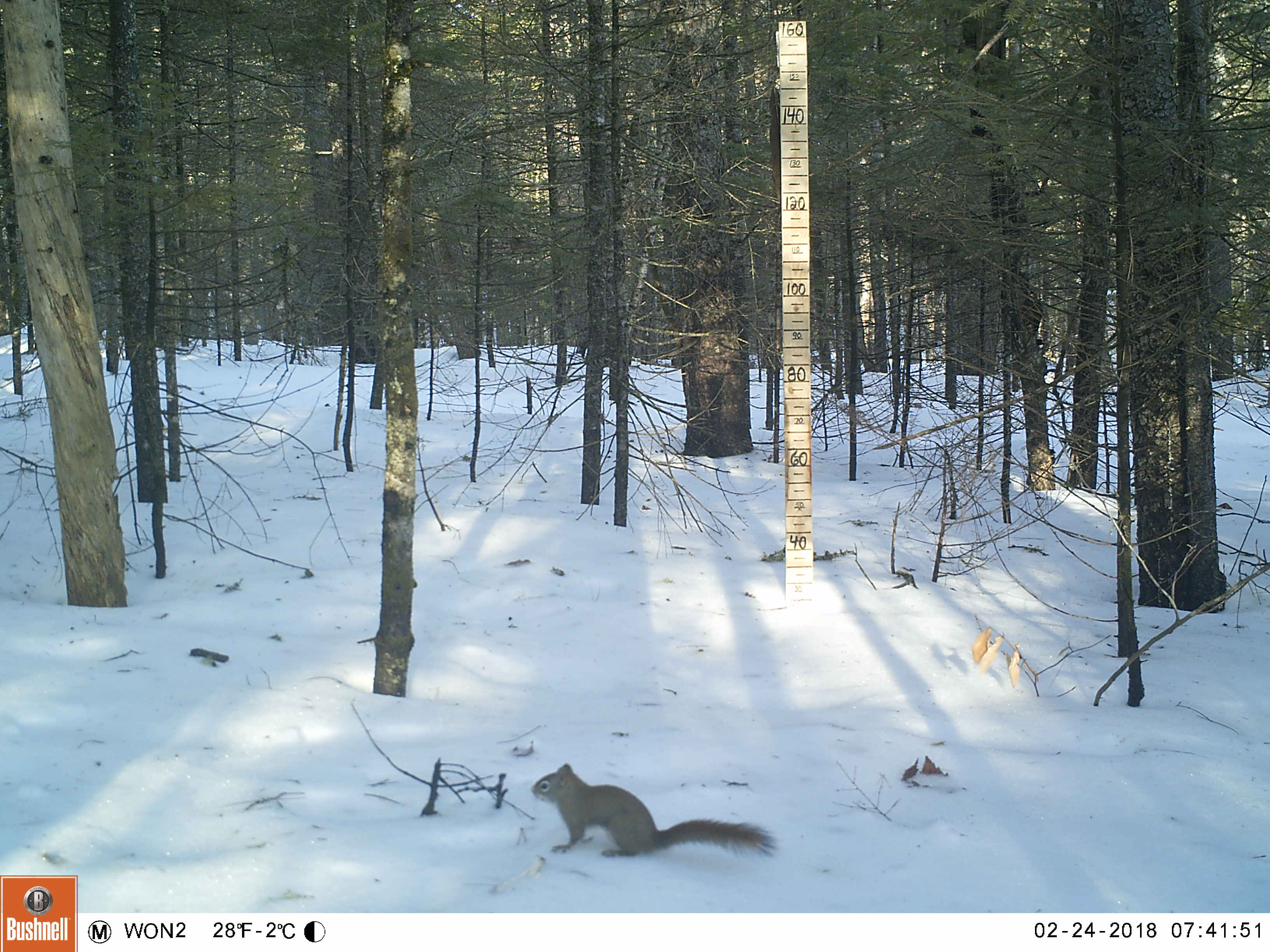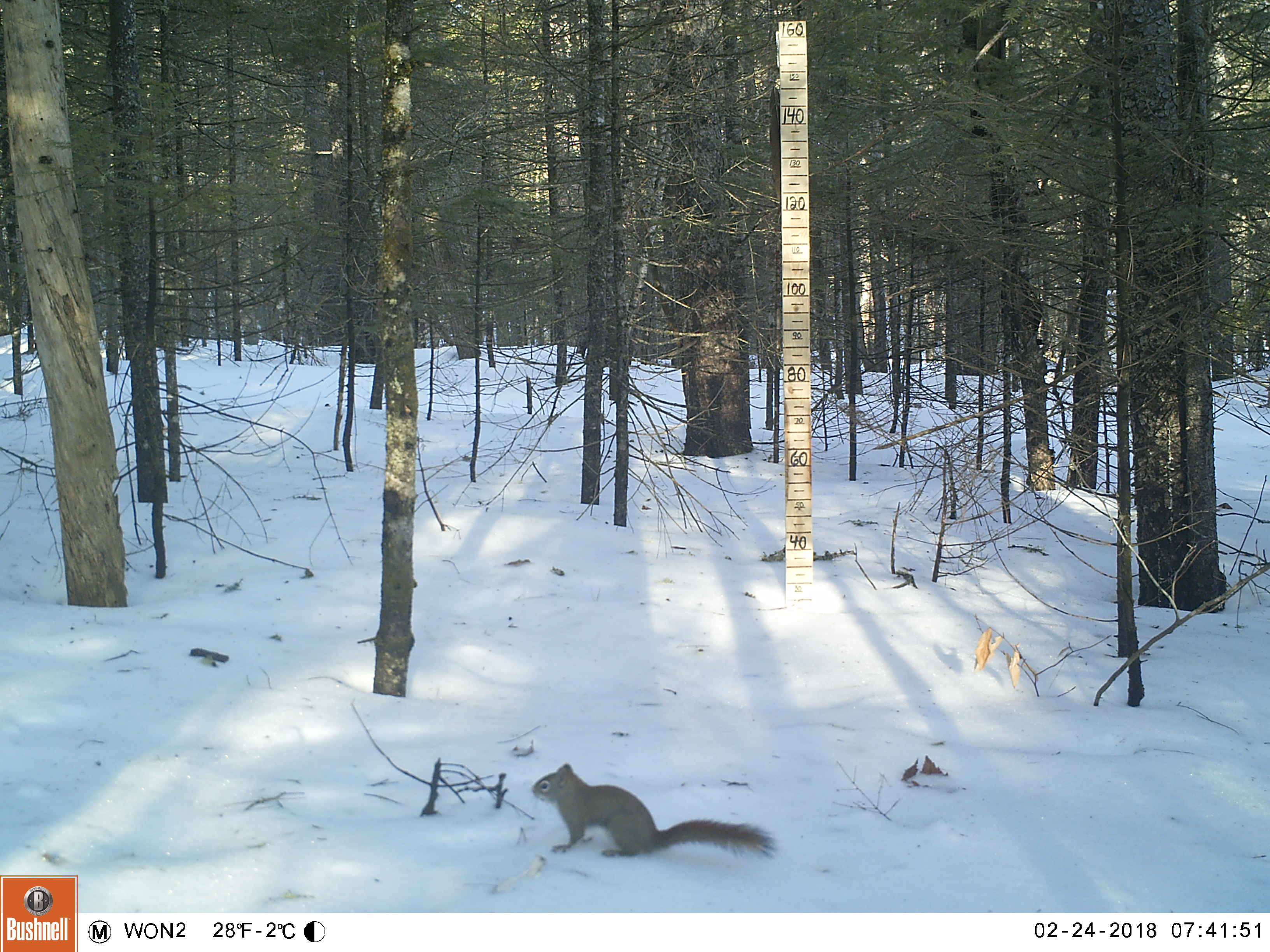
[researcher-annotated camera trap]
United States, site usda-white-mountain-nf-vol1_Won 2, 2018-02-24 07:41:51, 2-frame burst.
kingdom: Animalia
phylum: Chordata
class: Mammalia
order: Rodentia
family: Sciuridae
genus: Tamiasciurus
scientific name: Tamiasciurus hudsonicus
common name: red squirrel